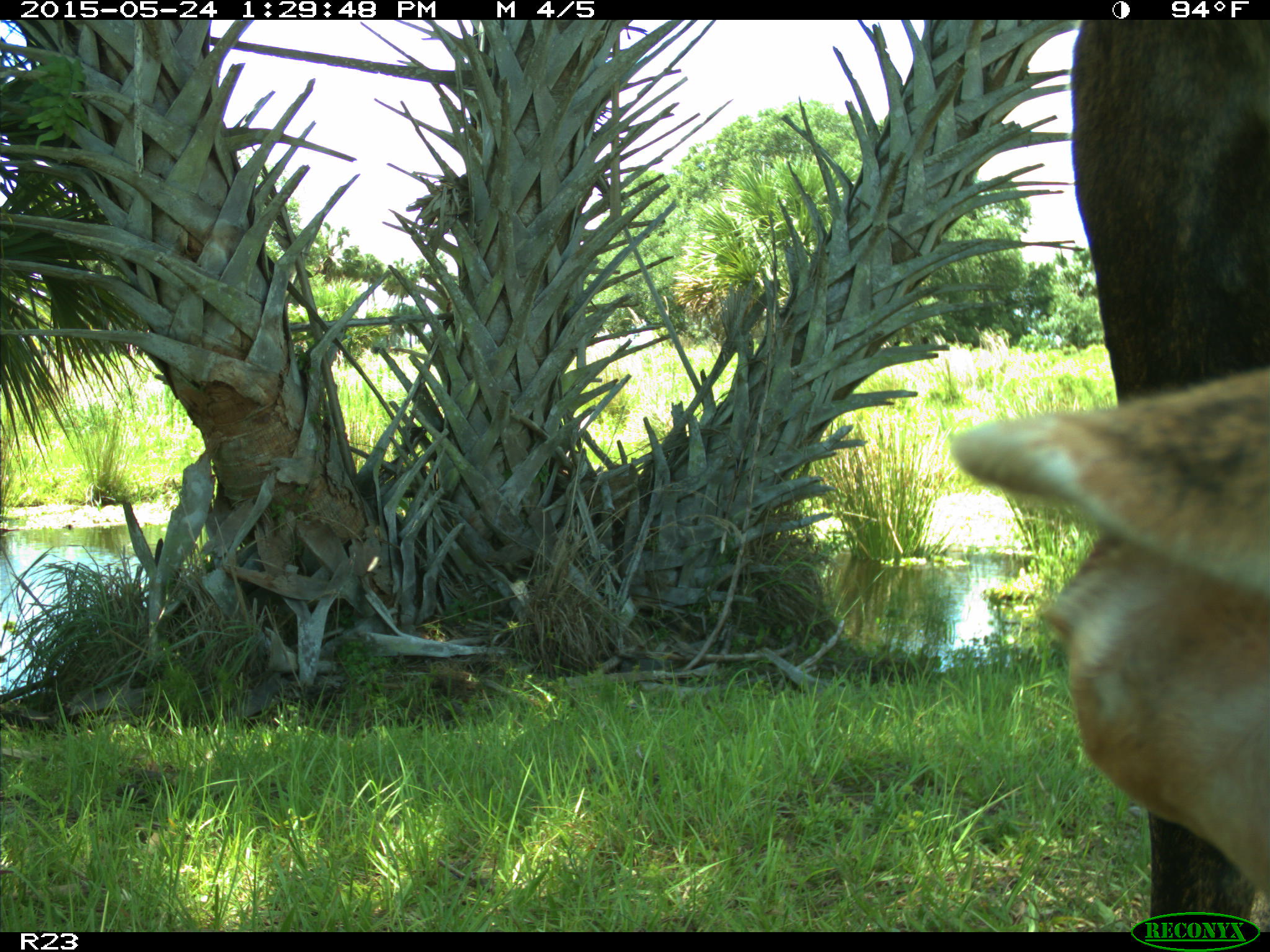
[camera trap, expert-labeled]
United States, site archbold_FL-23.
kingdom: Animalia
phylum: Chordata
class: Mammalia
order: Artiodactyla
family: Bovidae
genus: Bos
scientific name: Bos taurus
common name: domestic cow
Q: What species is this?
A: Bos taurus (domestic cow).